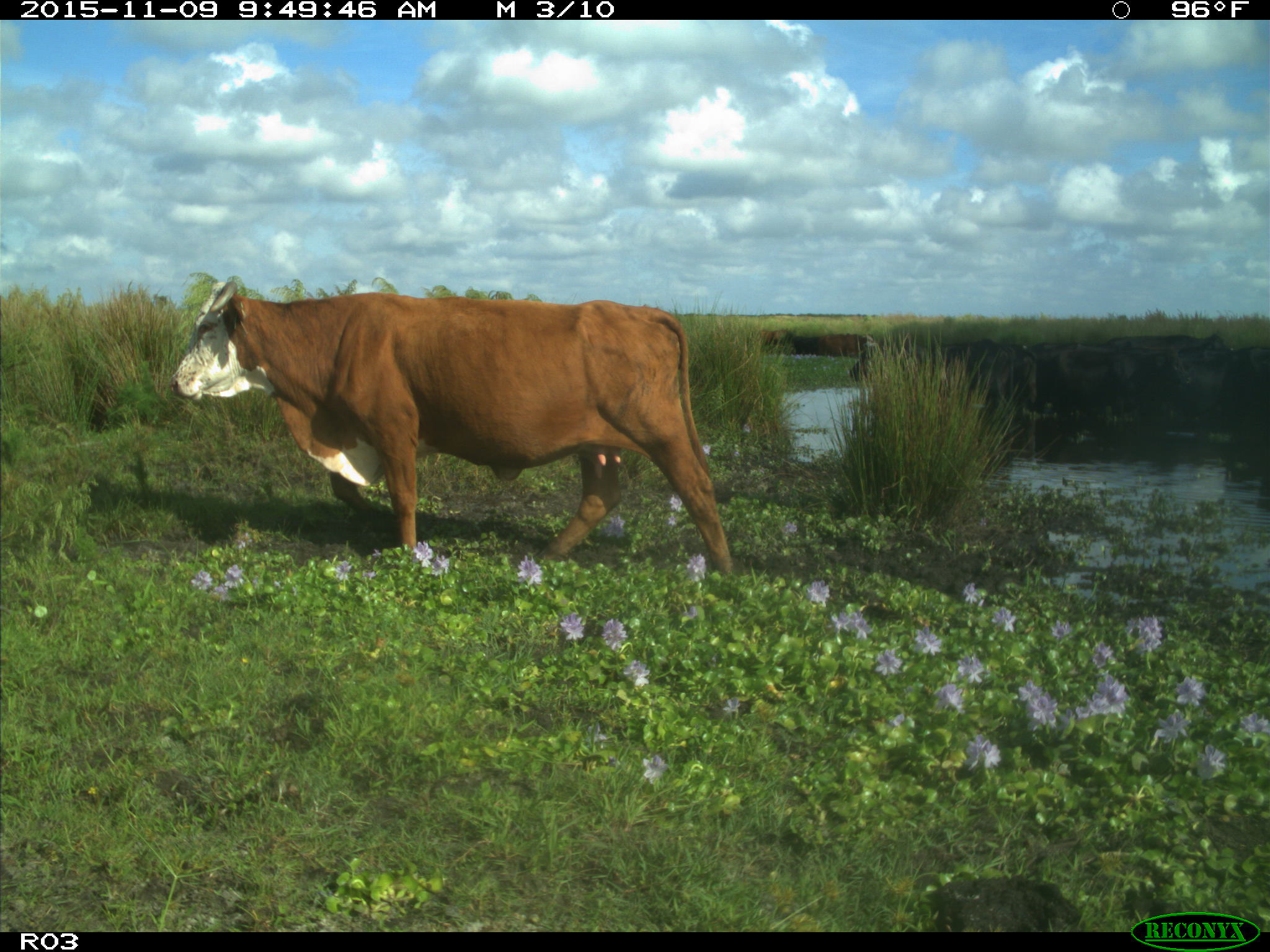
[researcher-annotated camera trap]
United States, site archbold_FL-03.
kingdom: Animalia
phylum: Chordata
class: Mammalia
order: Artiodactyla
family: Bovidae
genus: Bos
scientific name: Bos taurus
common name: domestic cow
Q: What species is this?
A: Bos taurus (domestic cow).